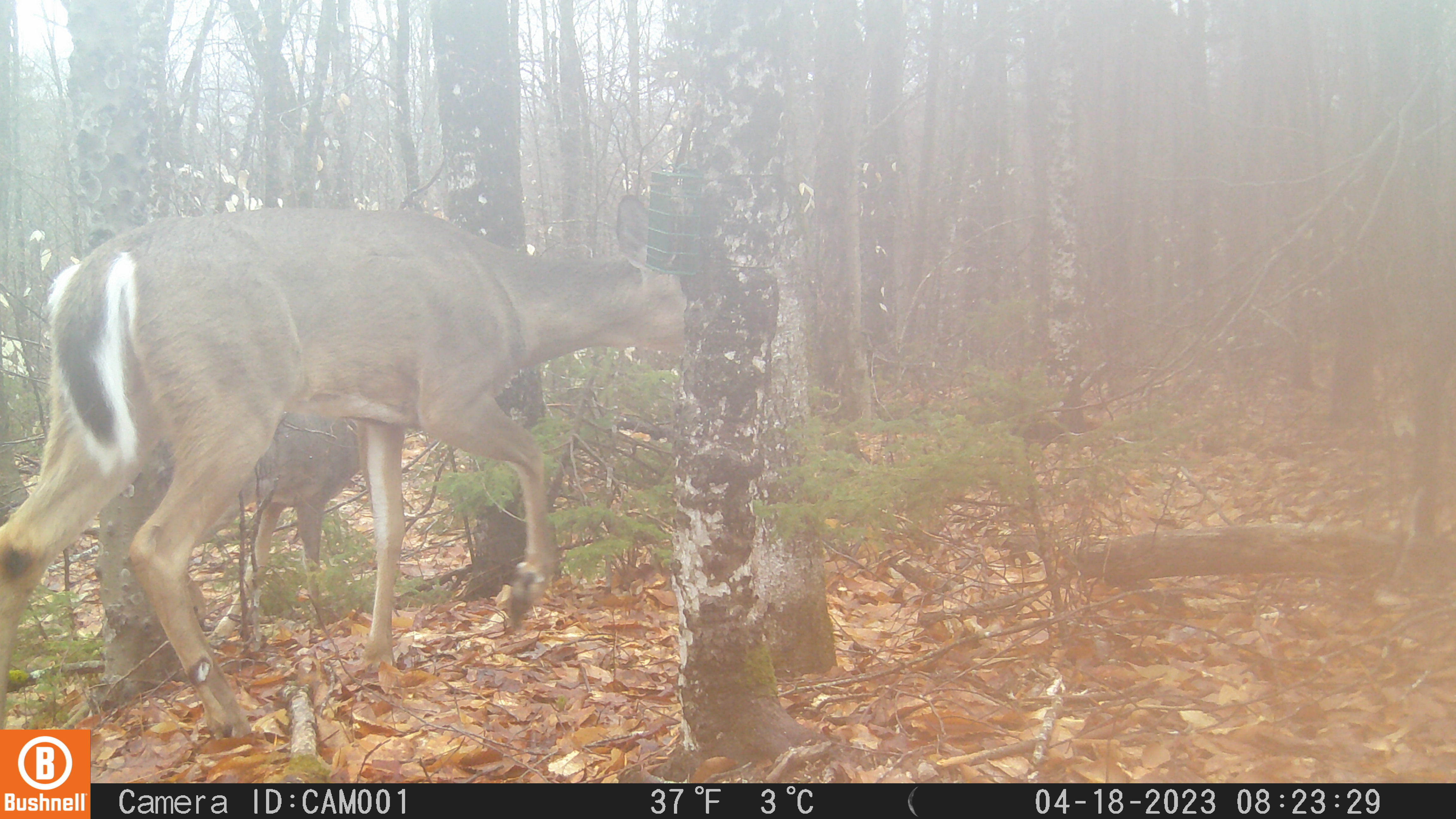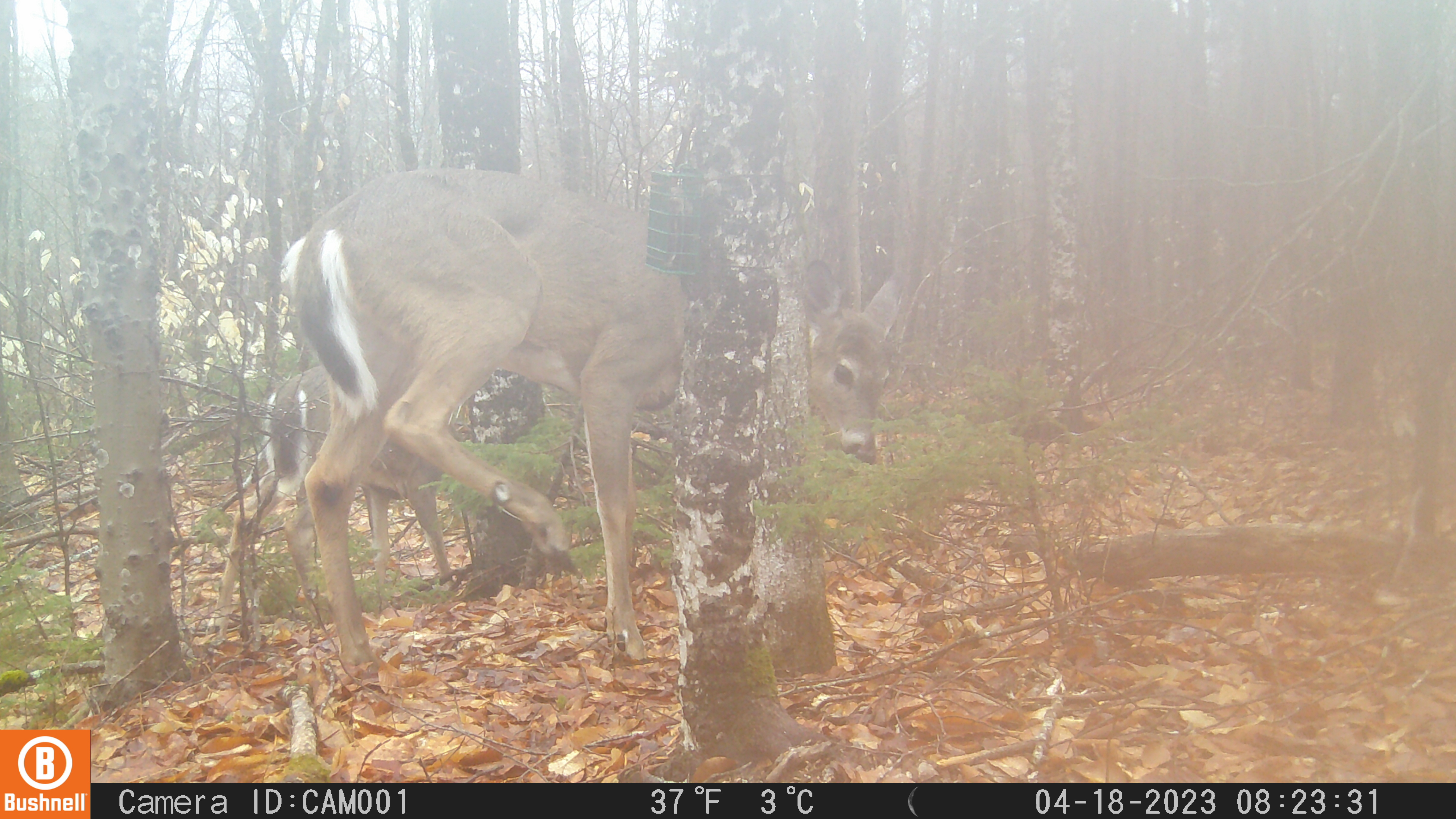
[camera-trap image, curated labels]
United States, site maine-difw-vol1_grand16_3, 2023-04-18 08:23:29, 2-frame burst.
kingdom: Animalia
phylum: Chordata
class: Mammalia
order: Artiodactyla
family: Cervidae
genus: Odocoileus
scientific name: Odocoileus virginianus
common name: white-tailed deer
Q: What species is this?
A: White-tailed deer (Odocoileus virginianus).